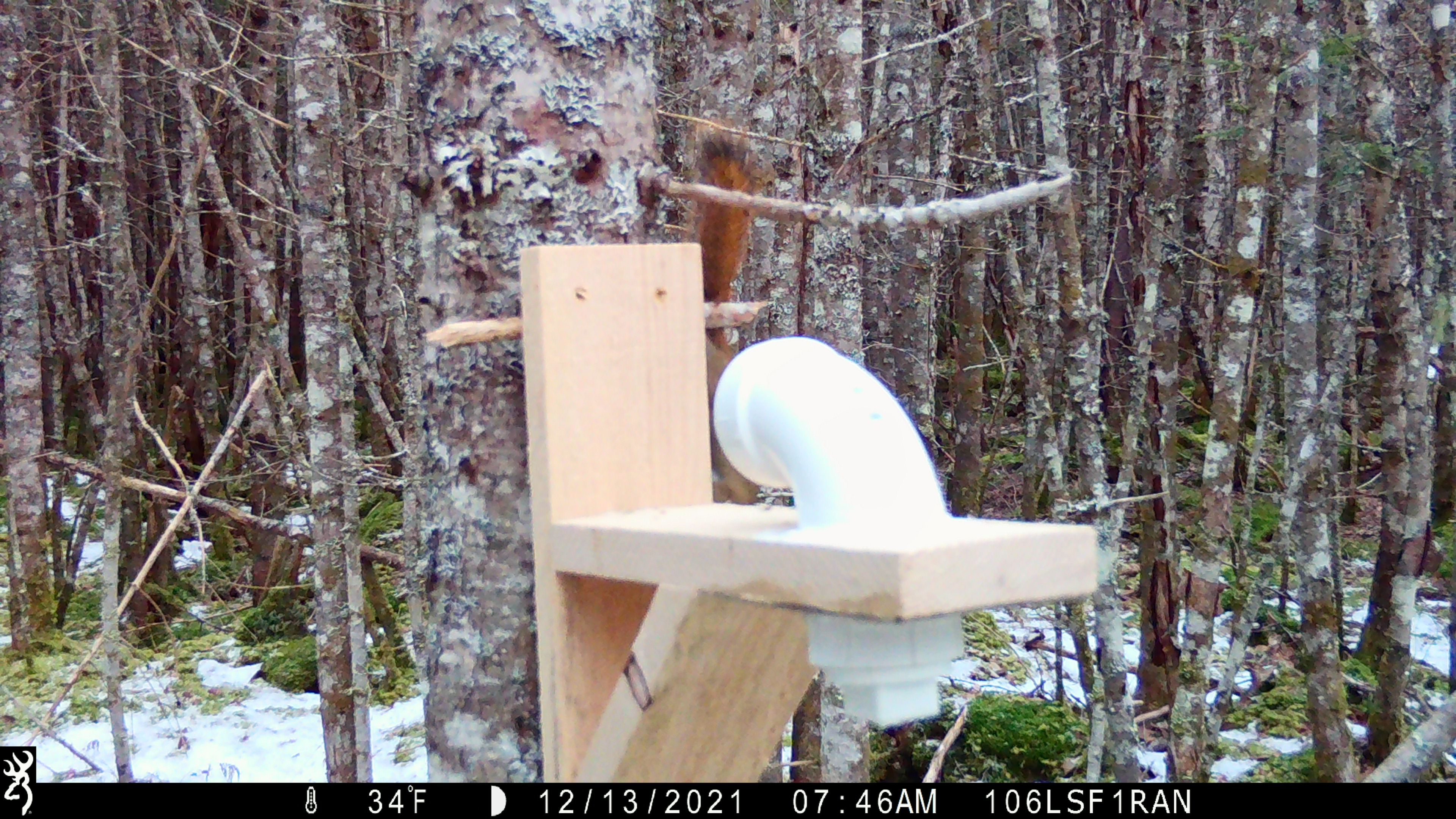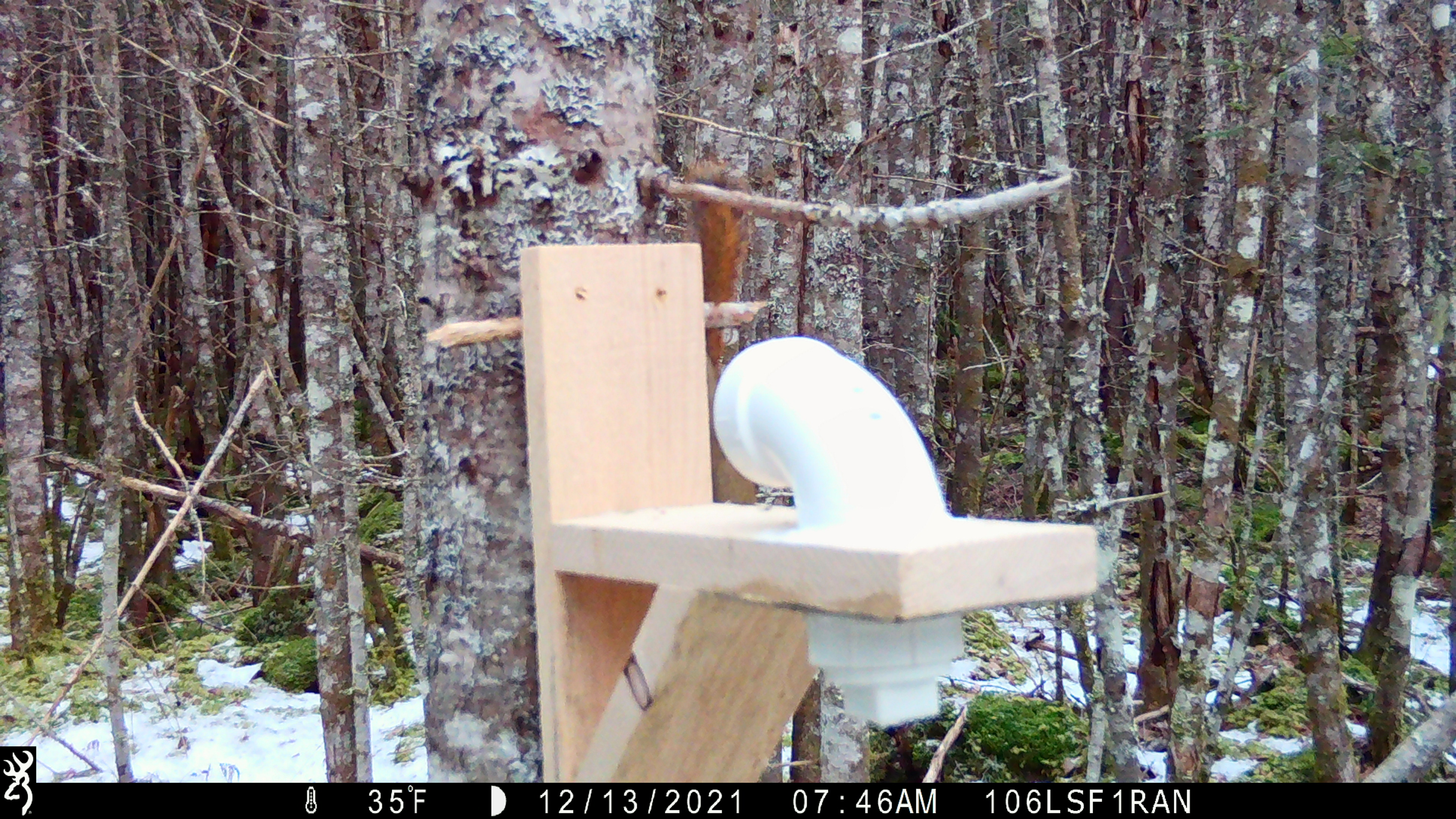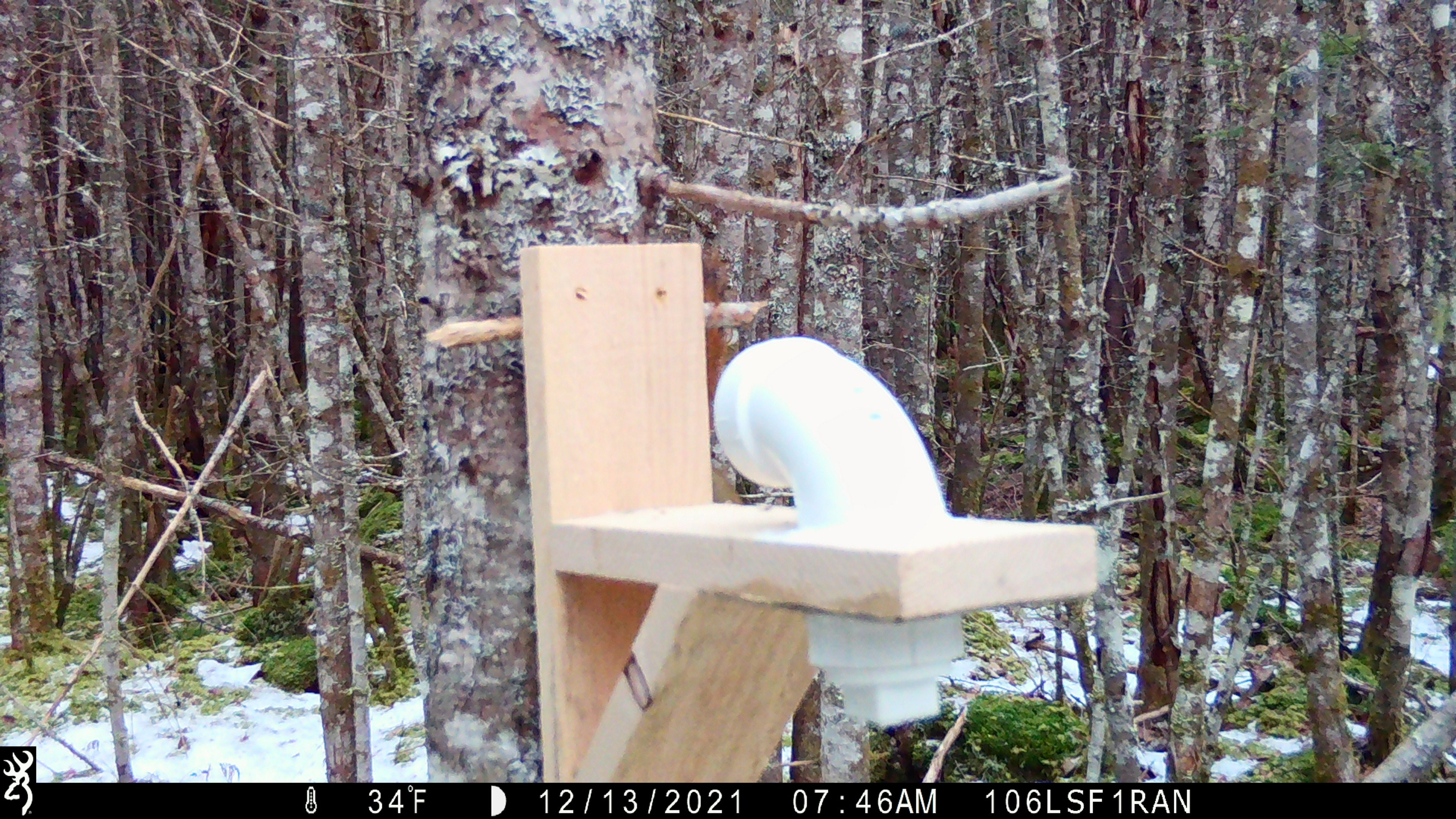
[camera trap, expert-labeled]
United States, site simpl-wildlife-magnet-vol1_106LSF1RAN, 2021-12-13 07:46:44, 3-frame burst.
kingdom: Animalia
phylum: Chordata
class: Mammalia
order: Rodentia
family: Sciuridae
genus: Tamiasciurus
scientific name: Tamiasciurus hudsonicus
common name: red squirrel